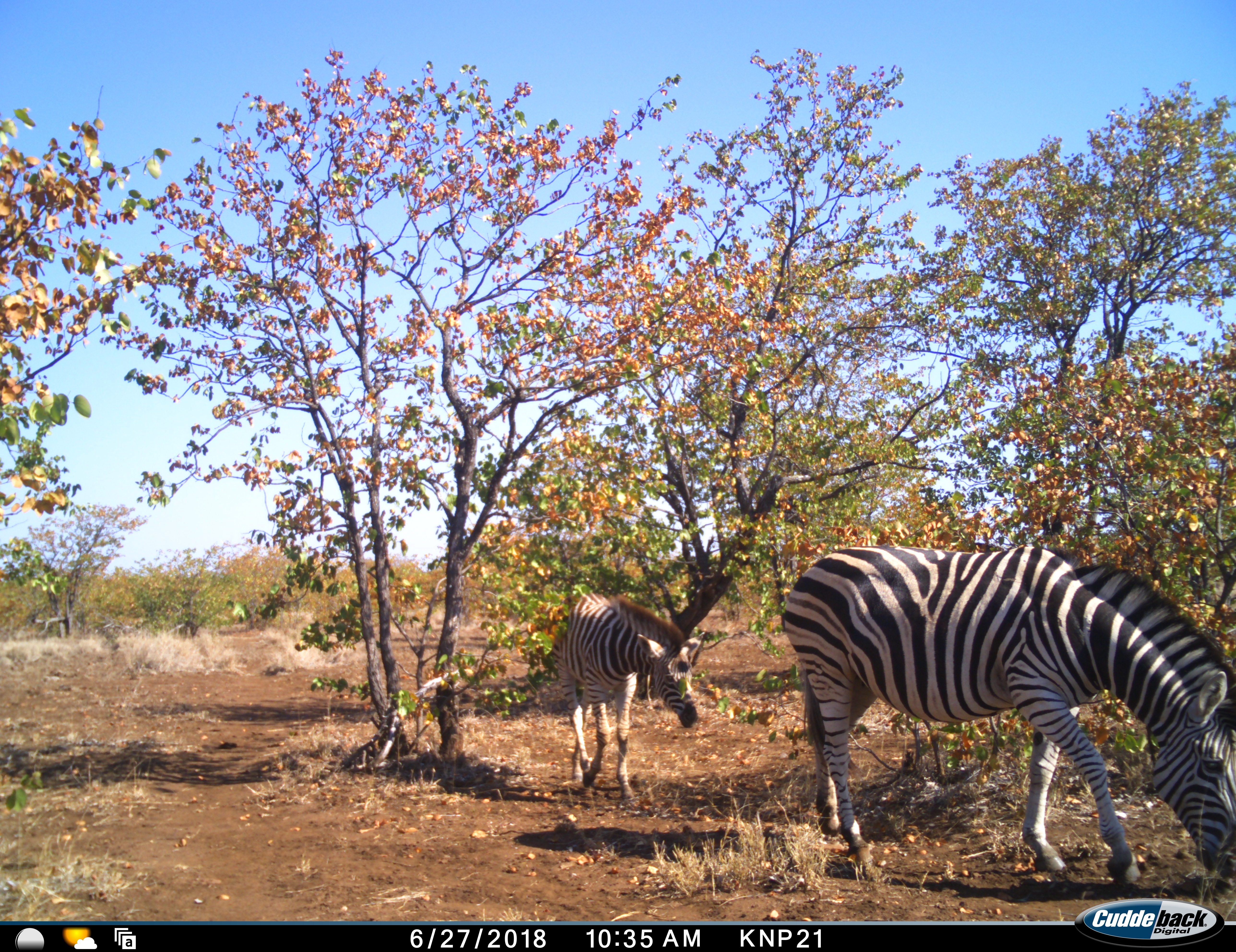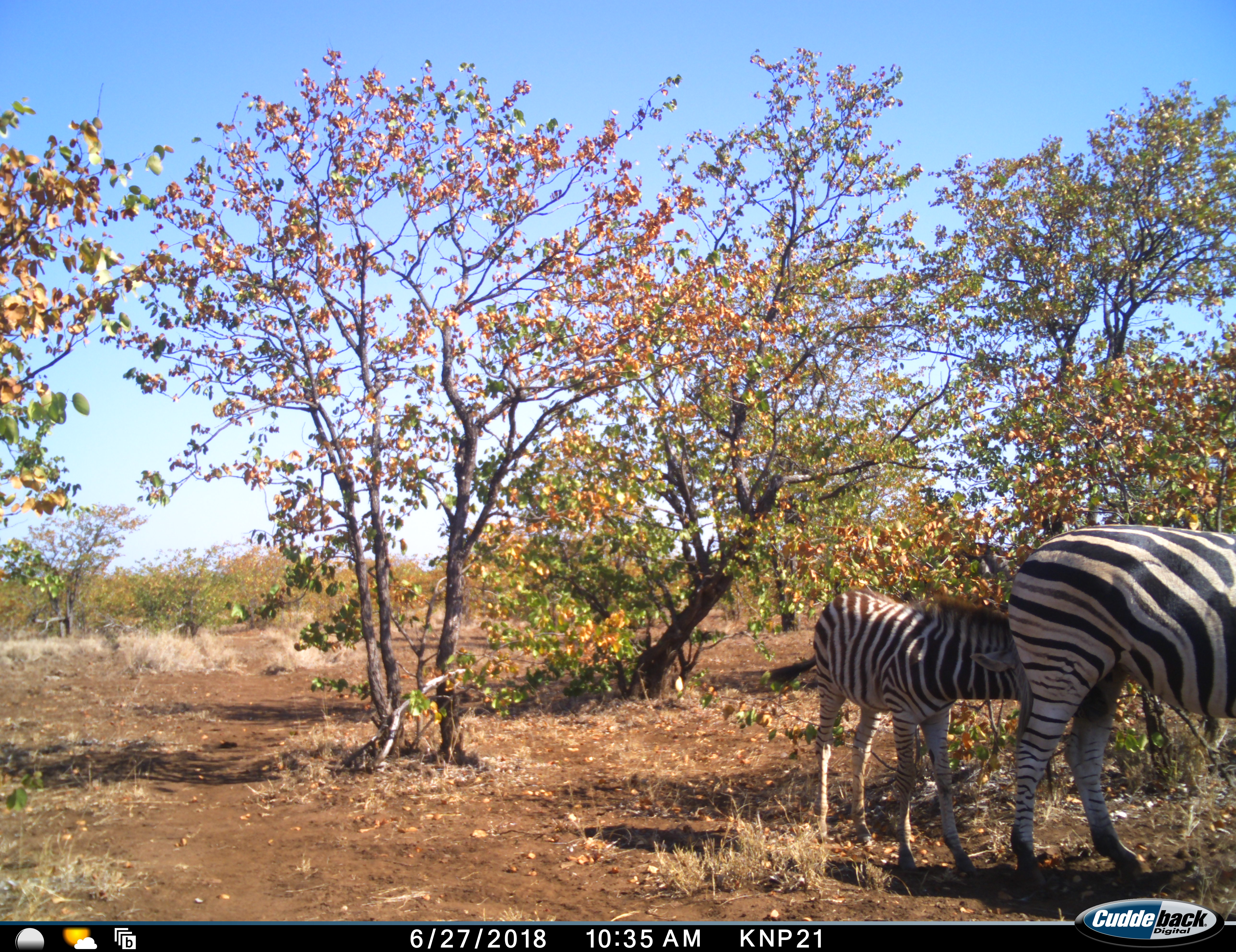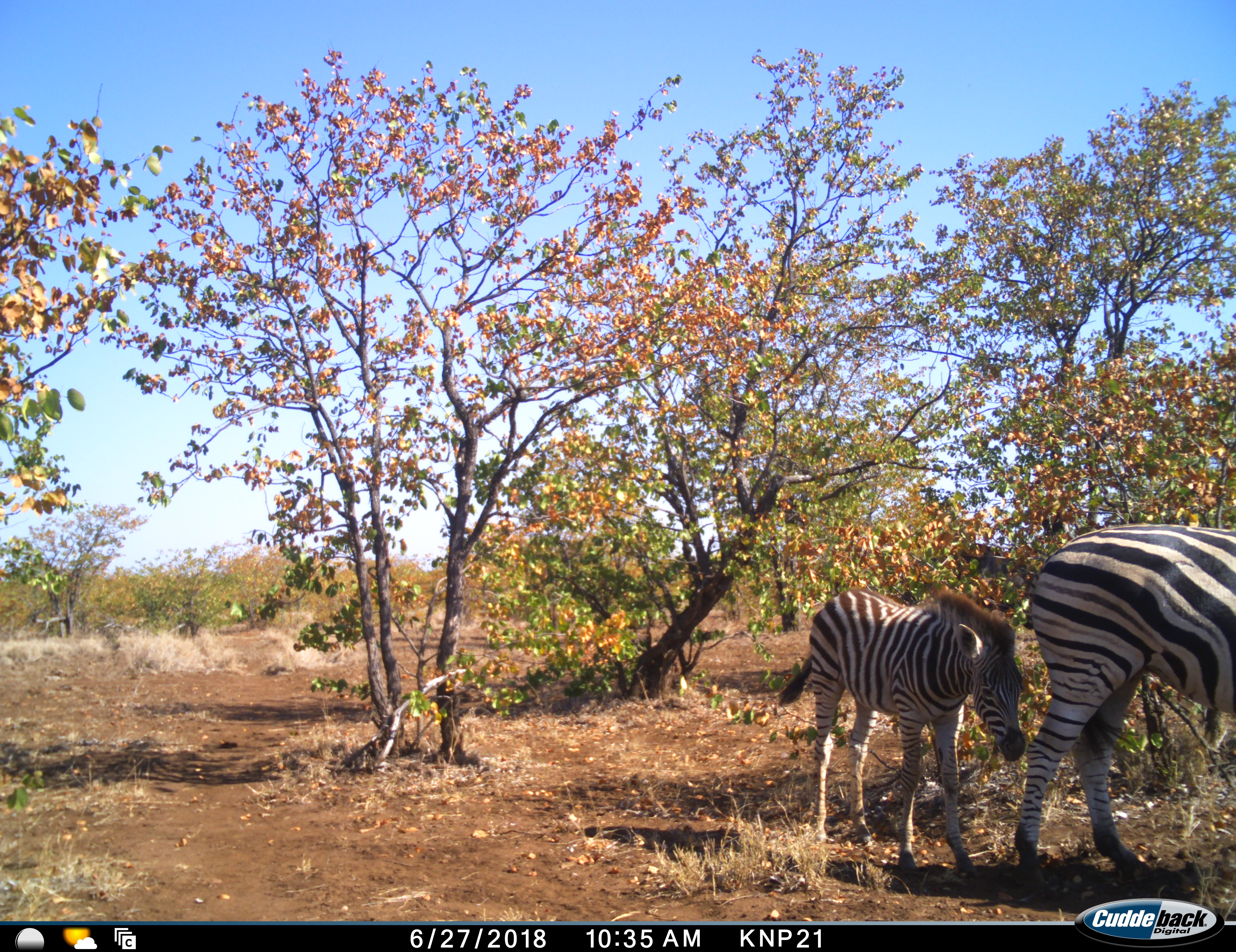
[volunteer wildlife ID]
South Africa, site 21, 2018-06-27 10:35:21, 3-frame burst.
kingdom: Animalia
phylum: Chordata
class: Mammalia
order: Perissodactyla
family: Equidae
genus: Equus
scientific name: Equus quagga burchellii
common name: burchell's zebra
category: zebraburchells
Zebraburchells (burchell's zebra) (Equus quagga burchellii), count 2. Behavior (volunteer vote fractions): standing 30%, resting 0%, moving 80%, interacting 40%. Young present (vote fraction): 100%. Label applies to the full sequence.